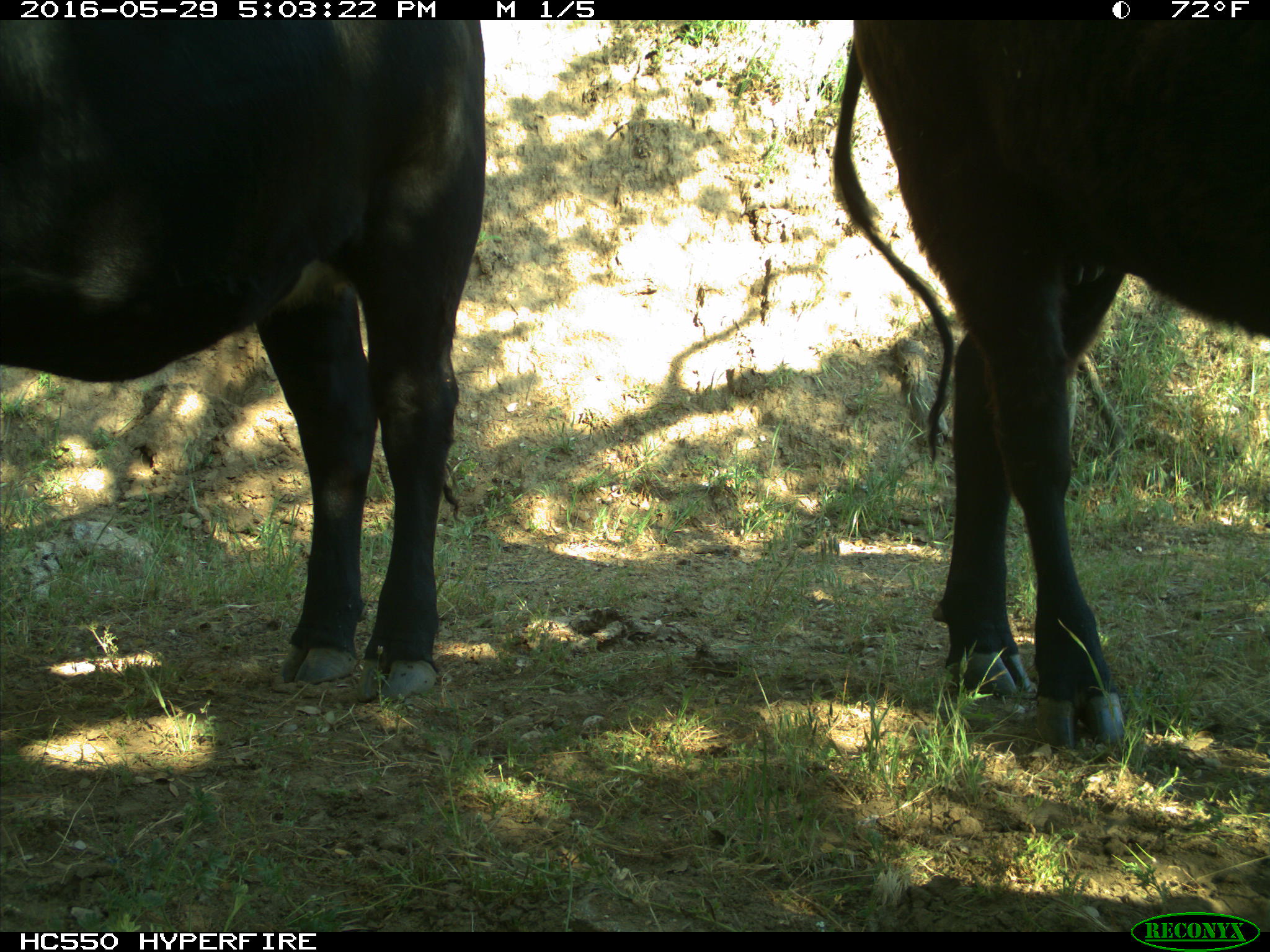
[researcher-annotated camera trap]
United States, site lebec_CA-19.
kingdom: Animalia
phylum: Chordata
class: Mammalia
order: Artiodactyla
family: Bovidae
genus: Bos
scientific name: Bos taurus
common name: domestic cow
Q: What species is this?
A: Bos taurus (domestic cow).